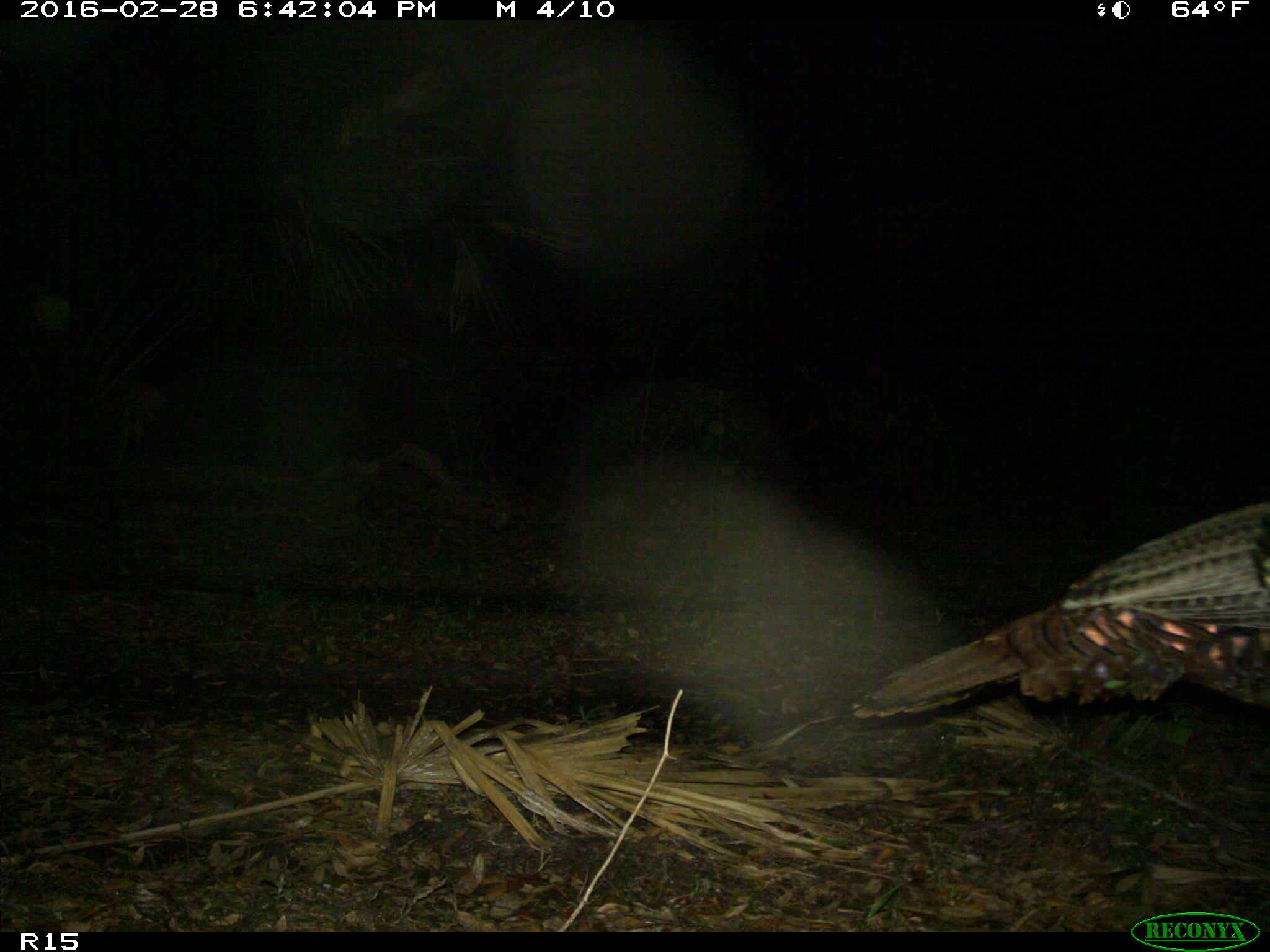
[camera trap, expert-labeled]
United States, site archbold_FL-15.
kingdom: Animalia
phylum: Chordata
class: Aves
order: Galliformes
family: Phasianidae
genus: Meleagris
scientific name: Meleagris gallopavo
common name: wild turkey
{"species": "Meleagris gallopavo (wild turkey)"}